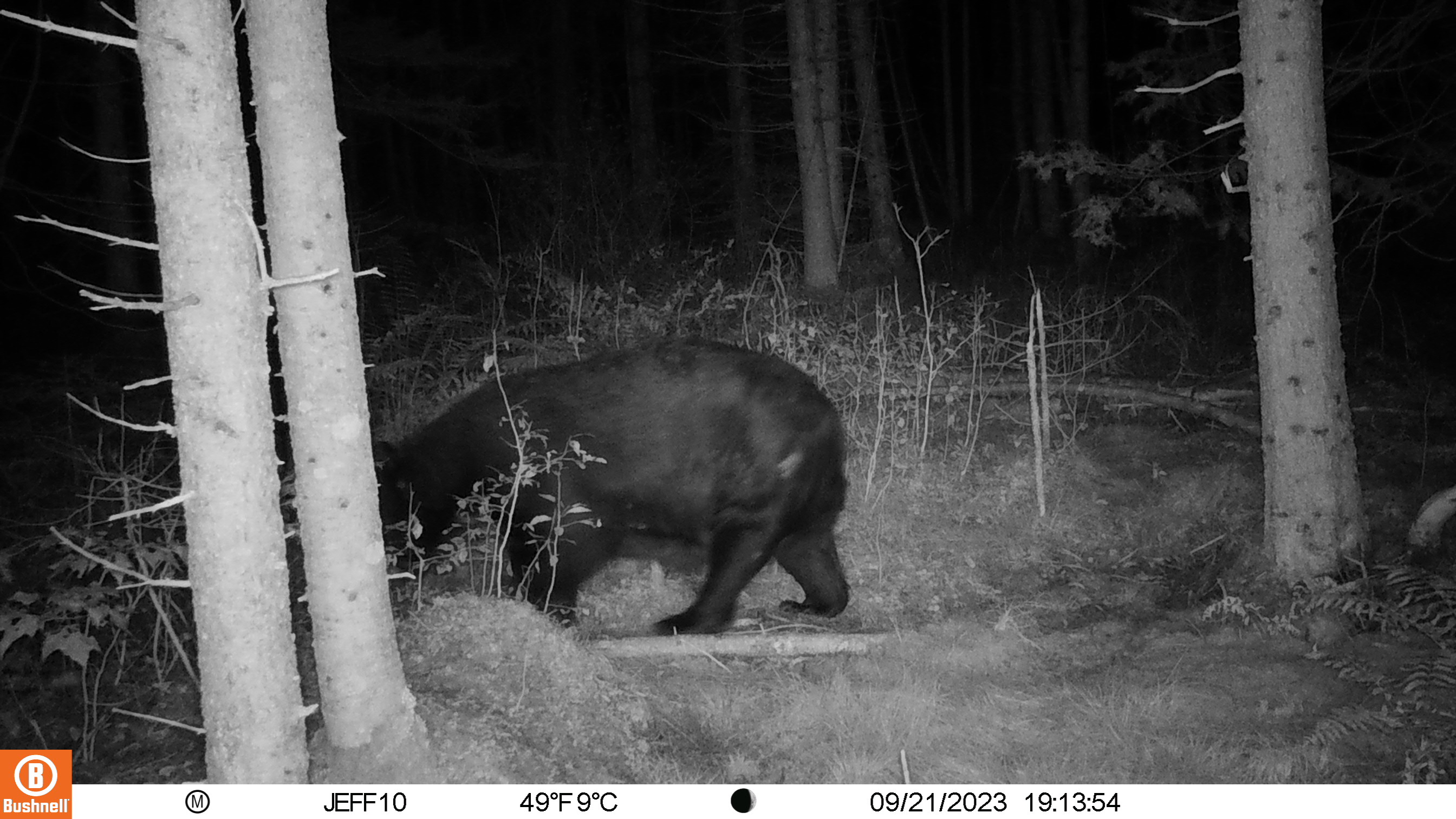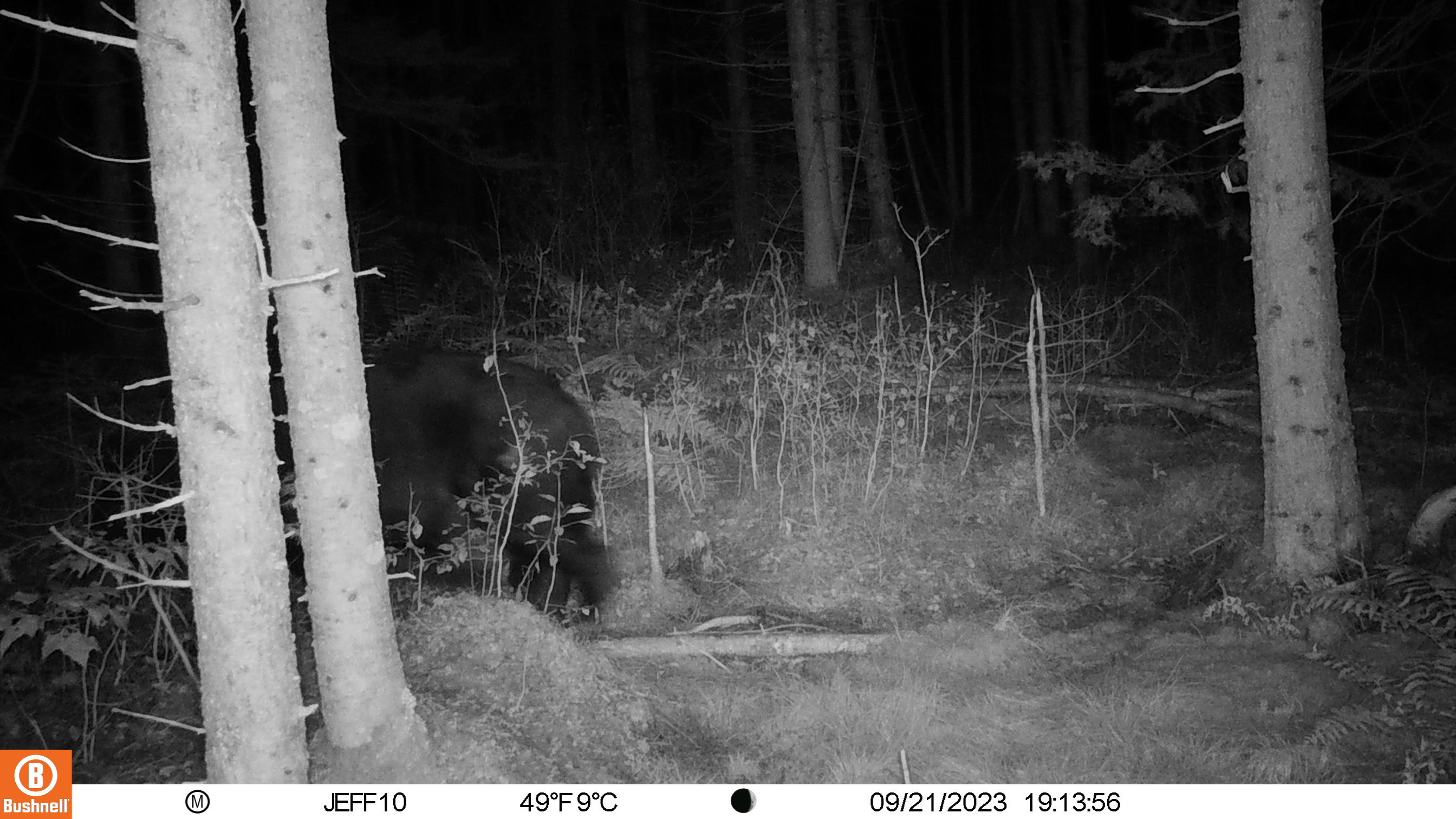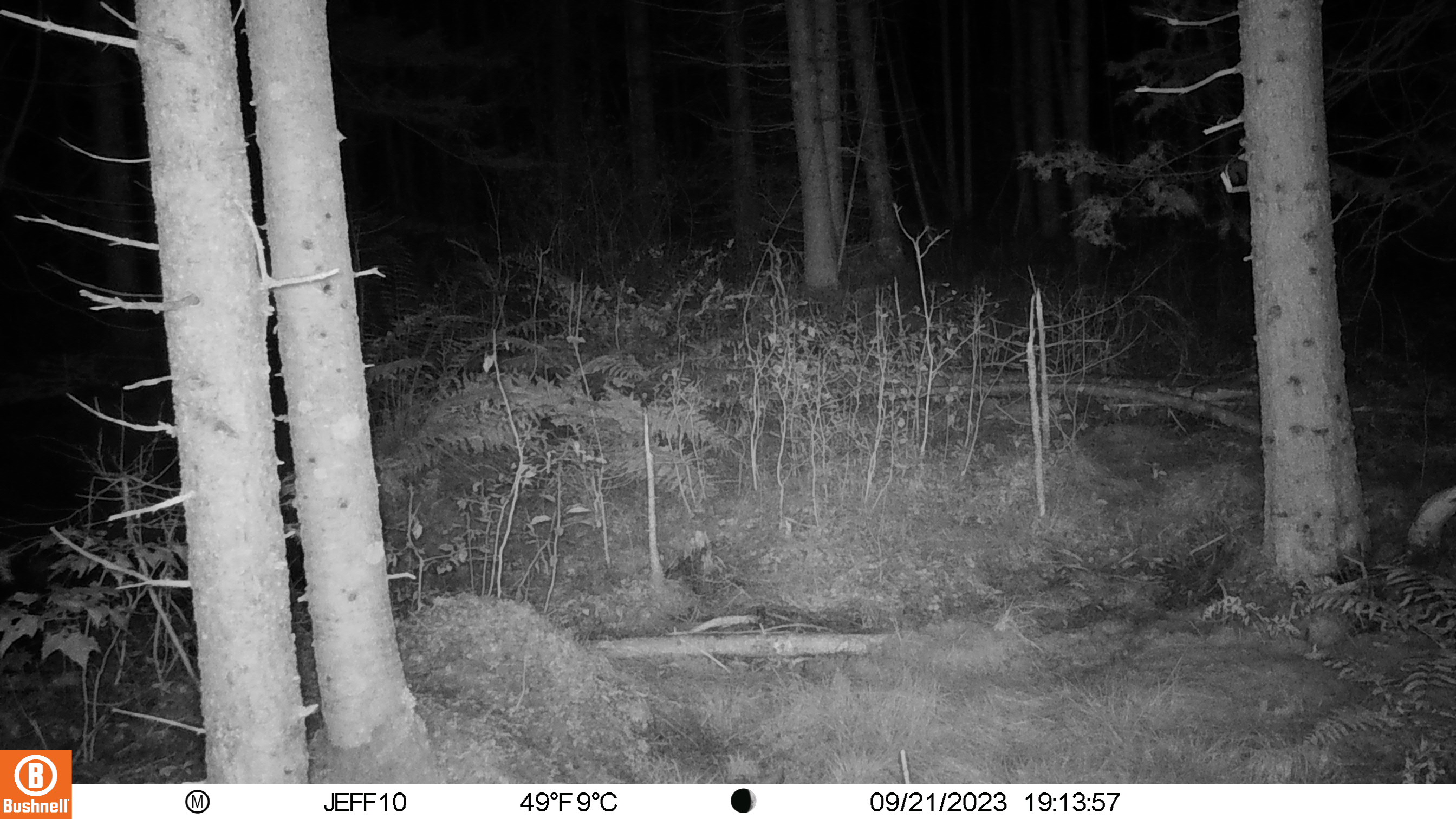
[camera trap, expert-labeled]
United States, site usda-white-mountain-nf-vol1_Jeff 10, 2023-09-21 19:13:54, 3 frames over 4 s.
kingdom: Animalia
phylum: Chordata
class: Mammalia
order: Carnivora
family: Ursidae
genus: Ursus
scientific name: Ursus americanus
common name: black bear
Black bear (Ursus americanus).